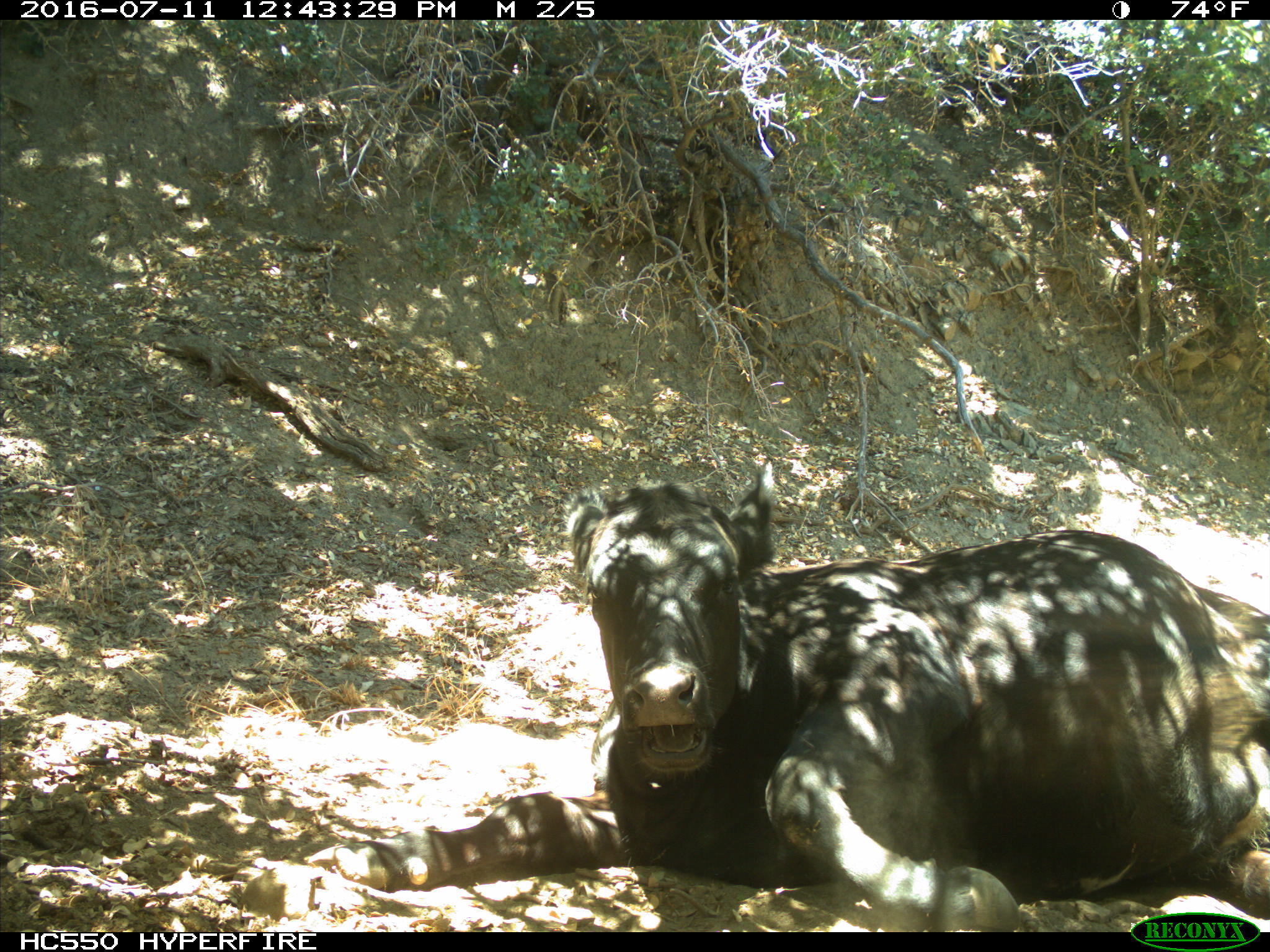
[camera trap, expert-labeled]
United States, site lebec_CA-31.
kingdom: Animalia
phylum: Chordata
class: Mammalia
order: Artiodactyla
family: Bovidae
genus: Bos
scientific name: Bos taurus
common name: domestic cow